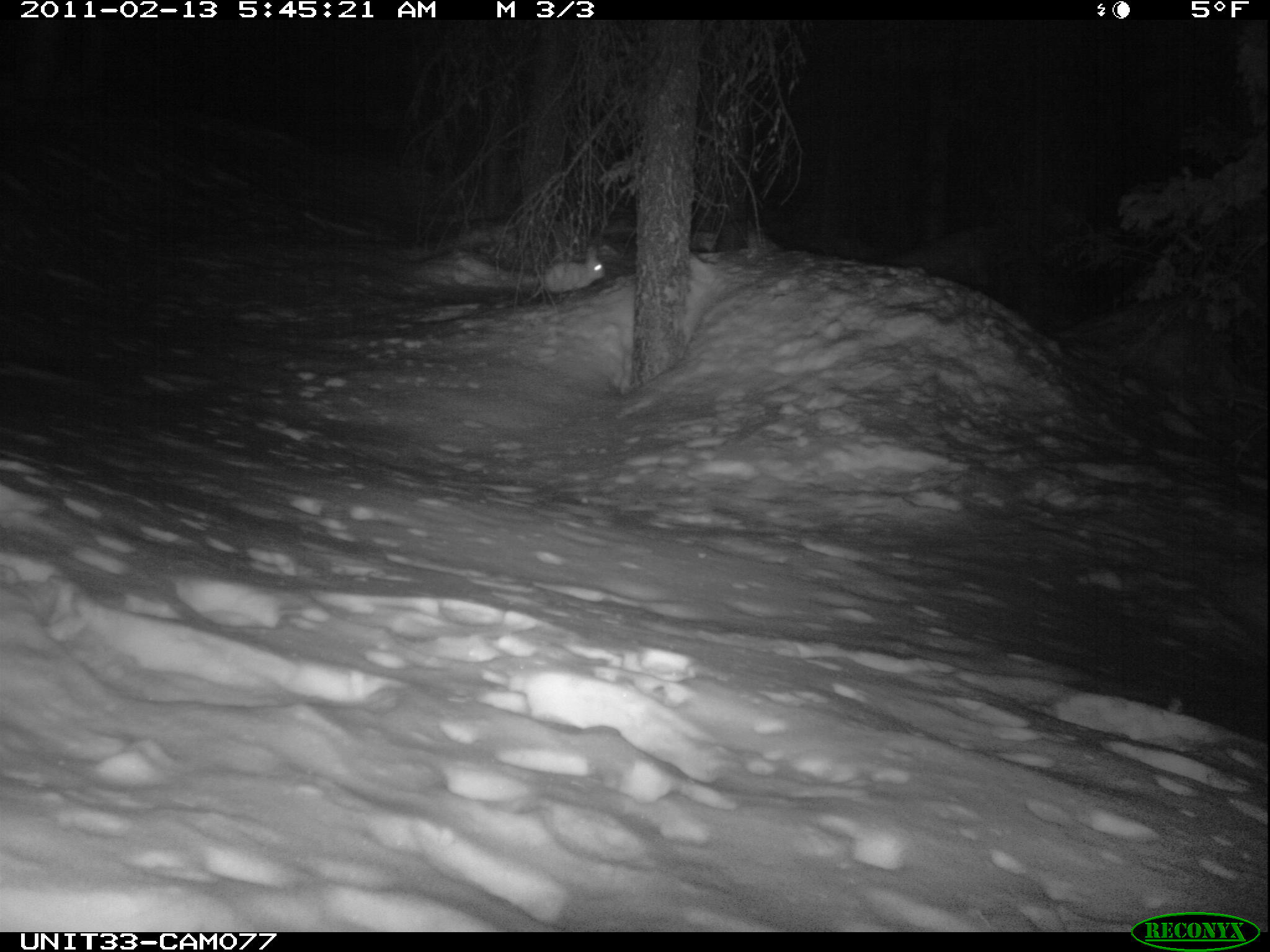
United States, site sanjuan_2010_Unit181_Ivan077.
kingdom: Animalia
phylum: Chordata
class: Mammalia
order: Lagomorpha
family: Leporidae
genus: Lepus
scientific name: Lepus americanus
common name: snowshoe hare